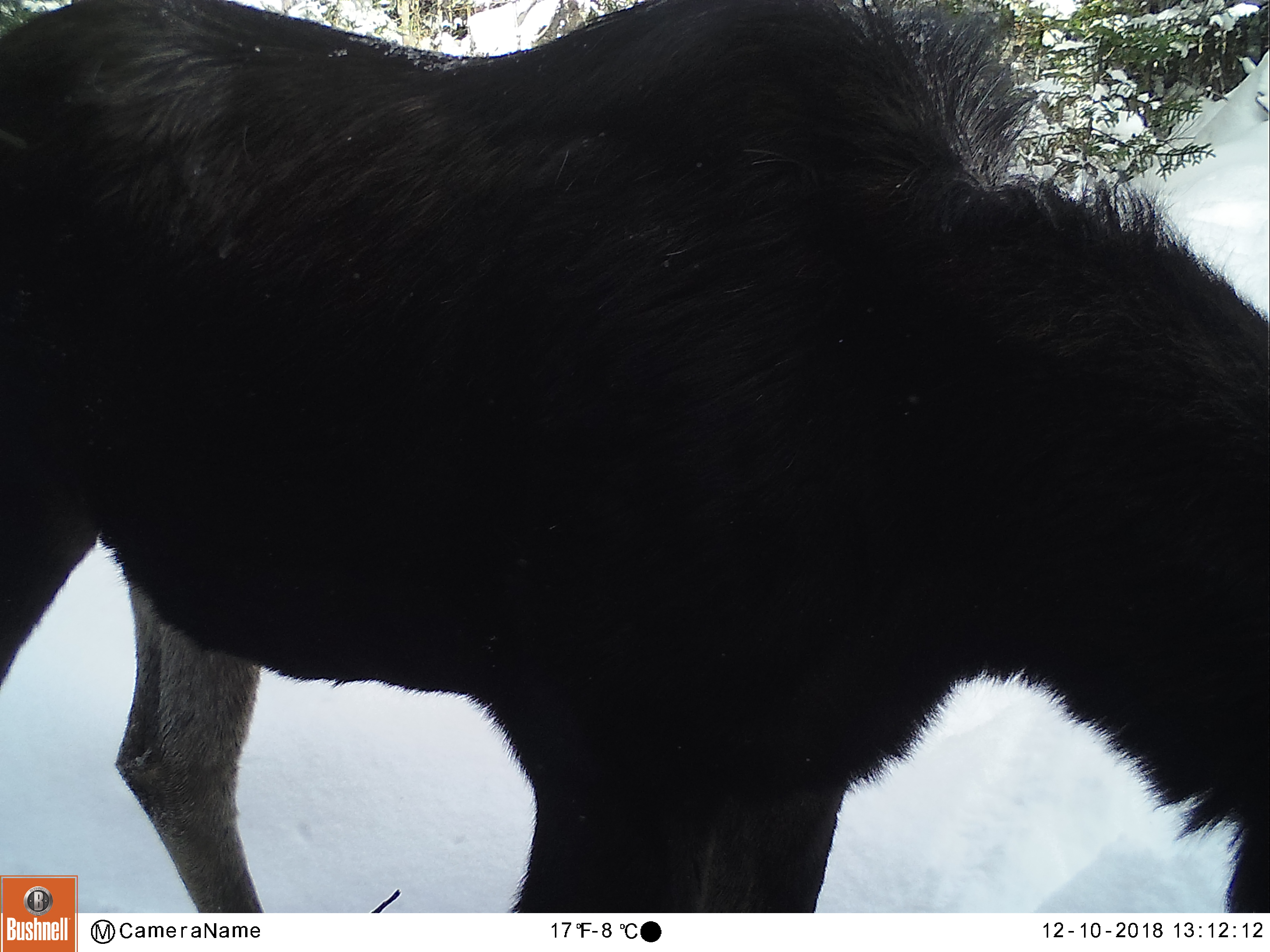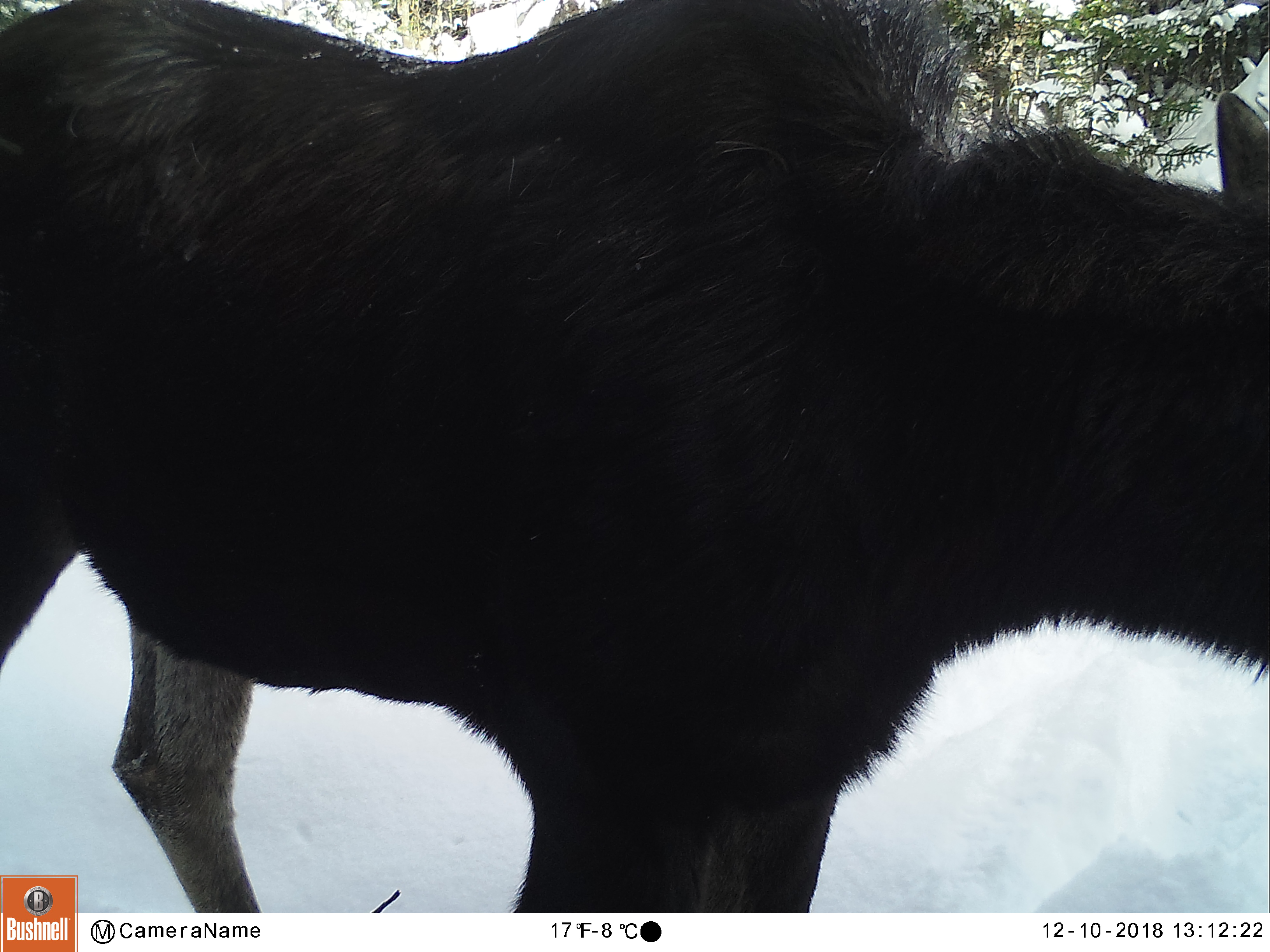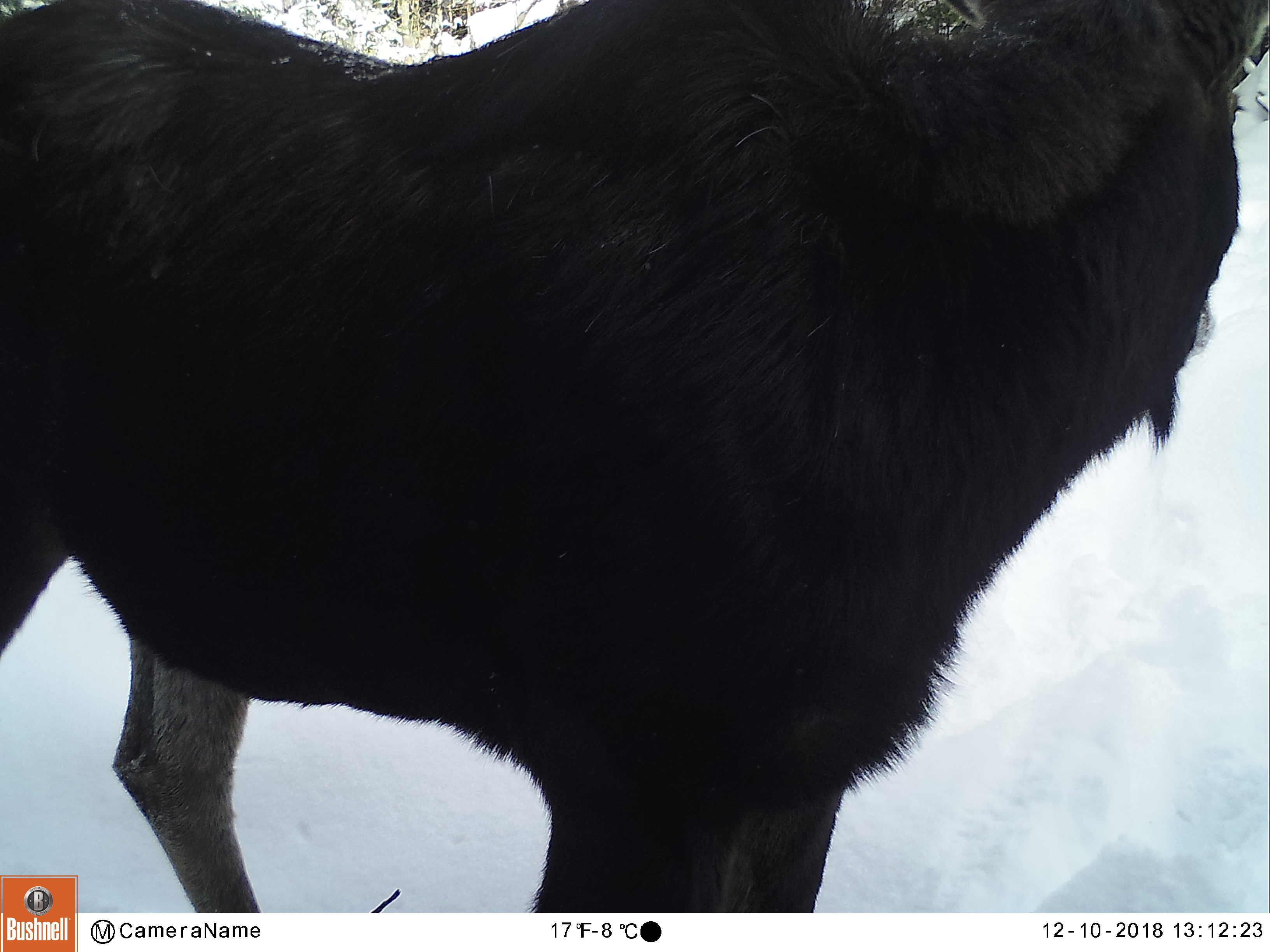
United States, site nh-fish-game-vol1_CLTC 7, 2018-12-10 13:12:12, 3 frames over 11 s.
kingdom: Animalia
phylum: Chordata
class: Mammalia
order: Artiodactyla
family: Cervidae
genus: Alces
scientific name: Alces alces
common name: moose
Moose (Alces alces).